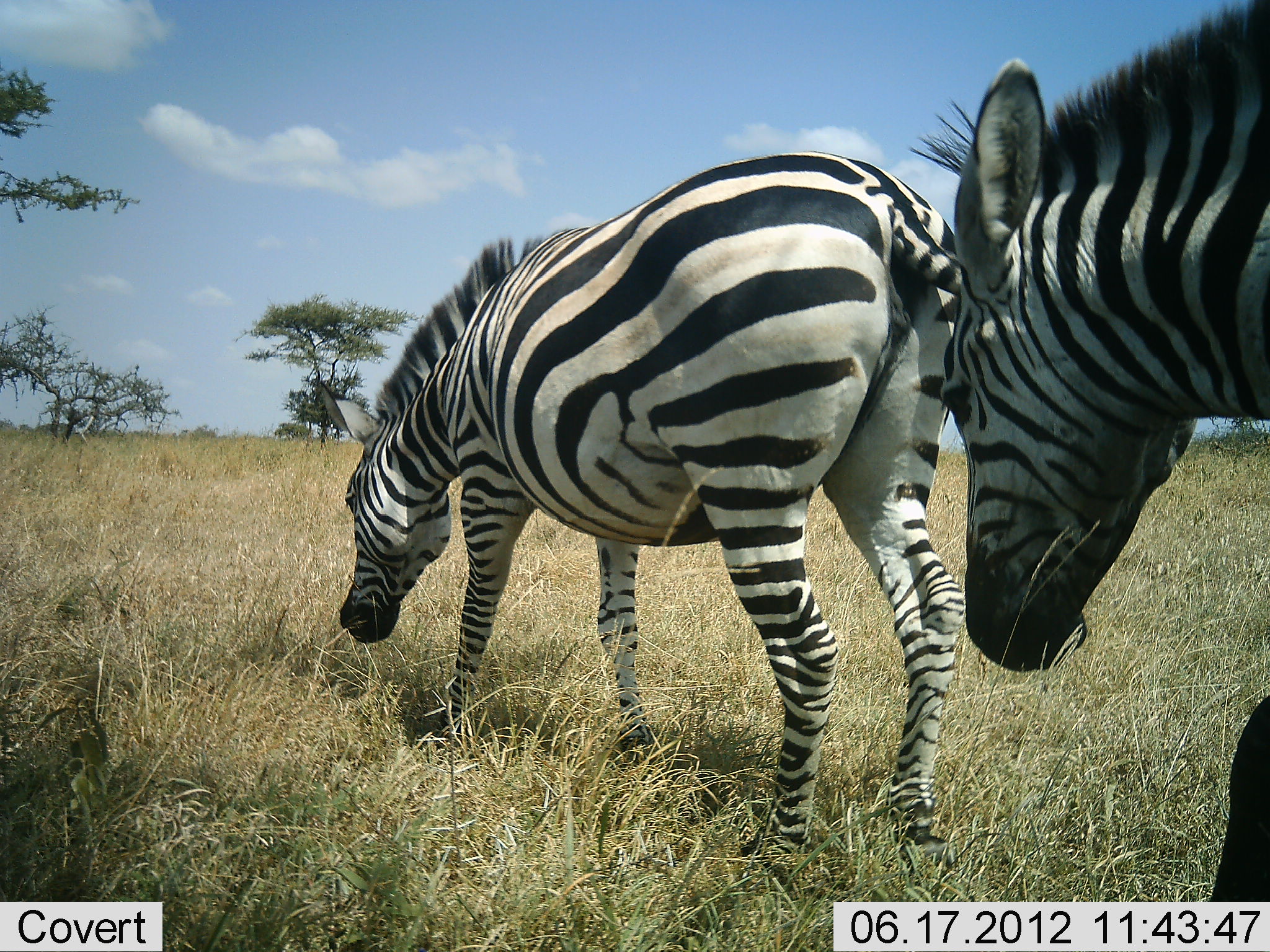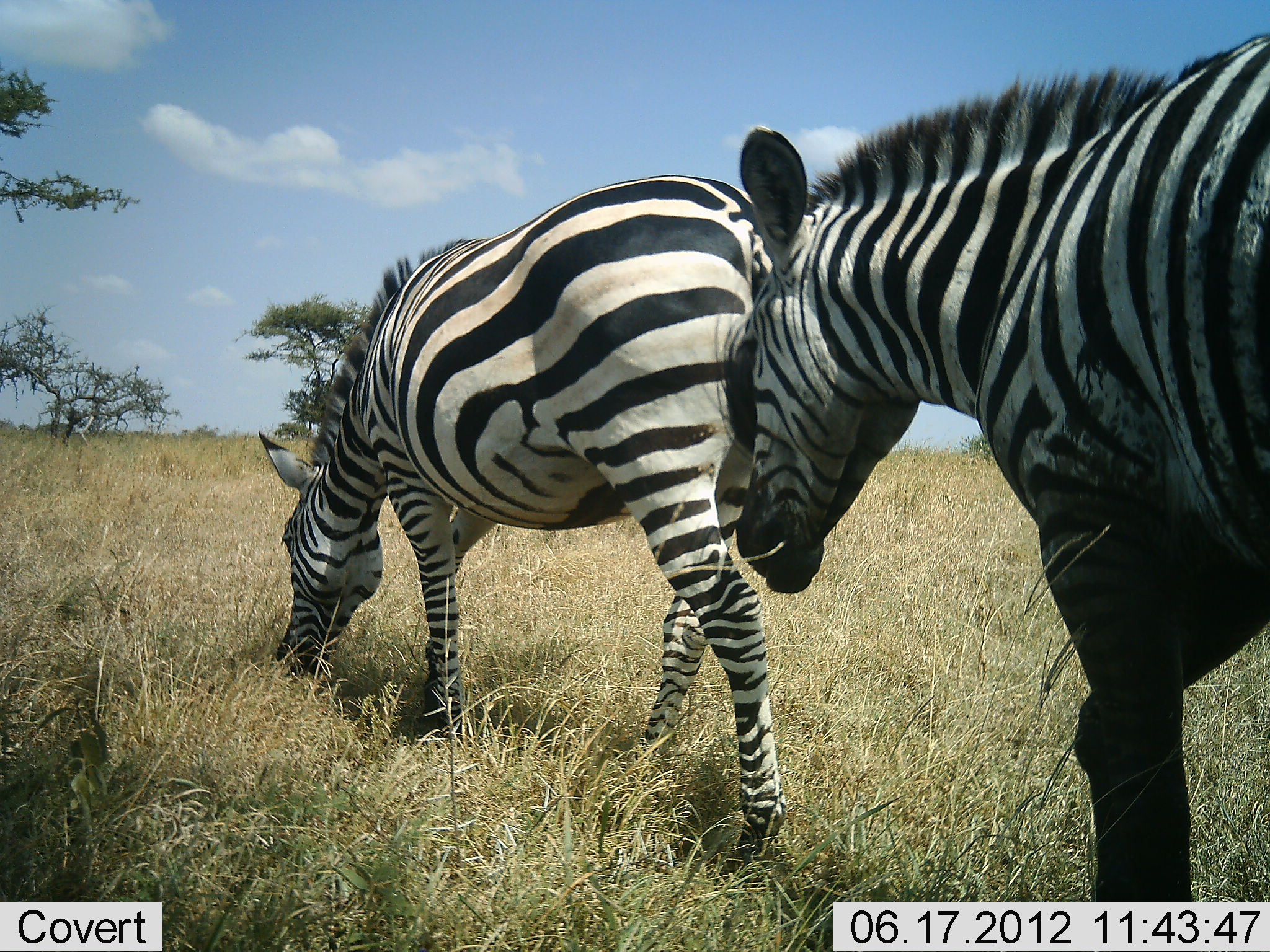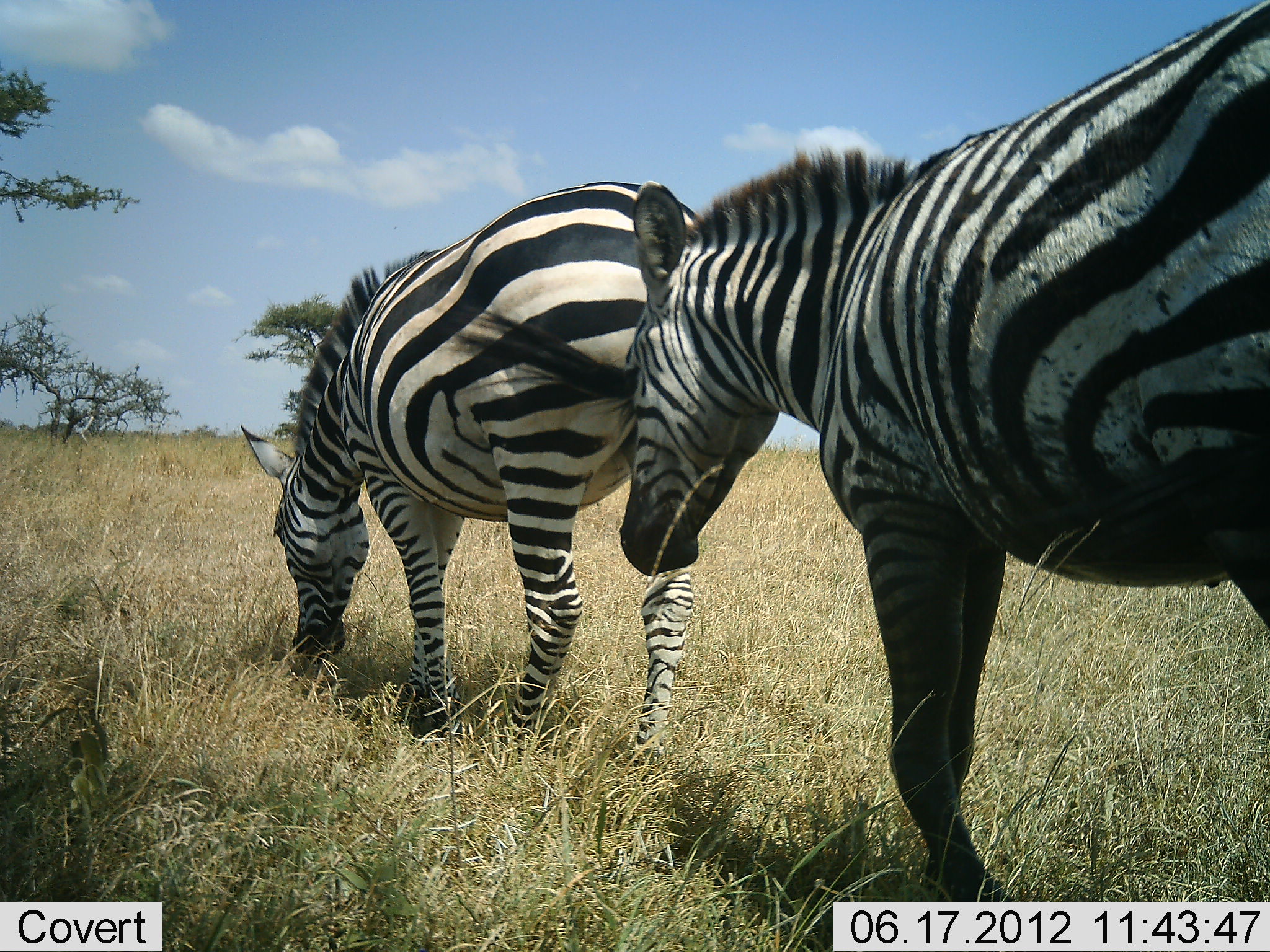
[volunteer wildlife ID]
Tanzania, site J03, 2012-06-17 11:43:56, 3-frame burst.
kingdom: Animalia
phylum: Chordata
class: Mammalia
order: Perissodactyla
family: Equidae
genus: Equus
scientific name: Equus quagga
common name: plains zebra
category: zebra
Zebra (plains zebra) (Equus quagga), count 2. Behavior (volunteer vote fractions): standing 0%, resting 0%, moving 90%, interacting 0%. Young present (vote fraction): 0%. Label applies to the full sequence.